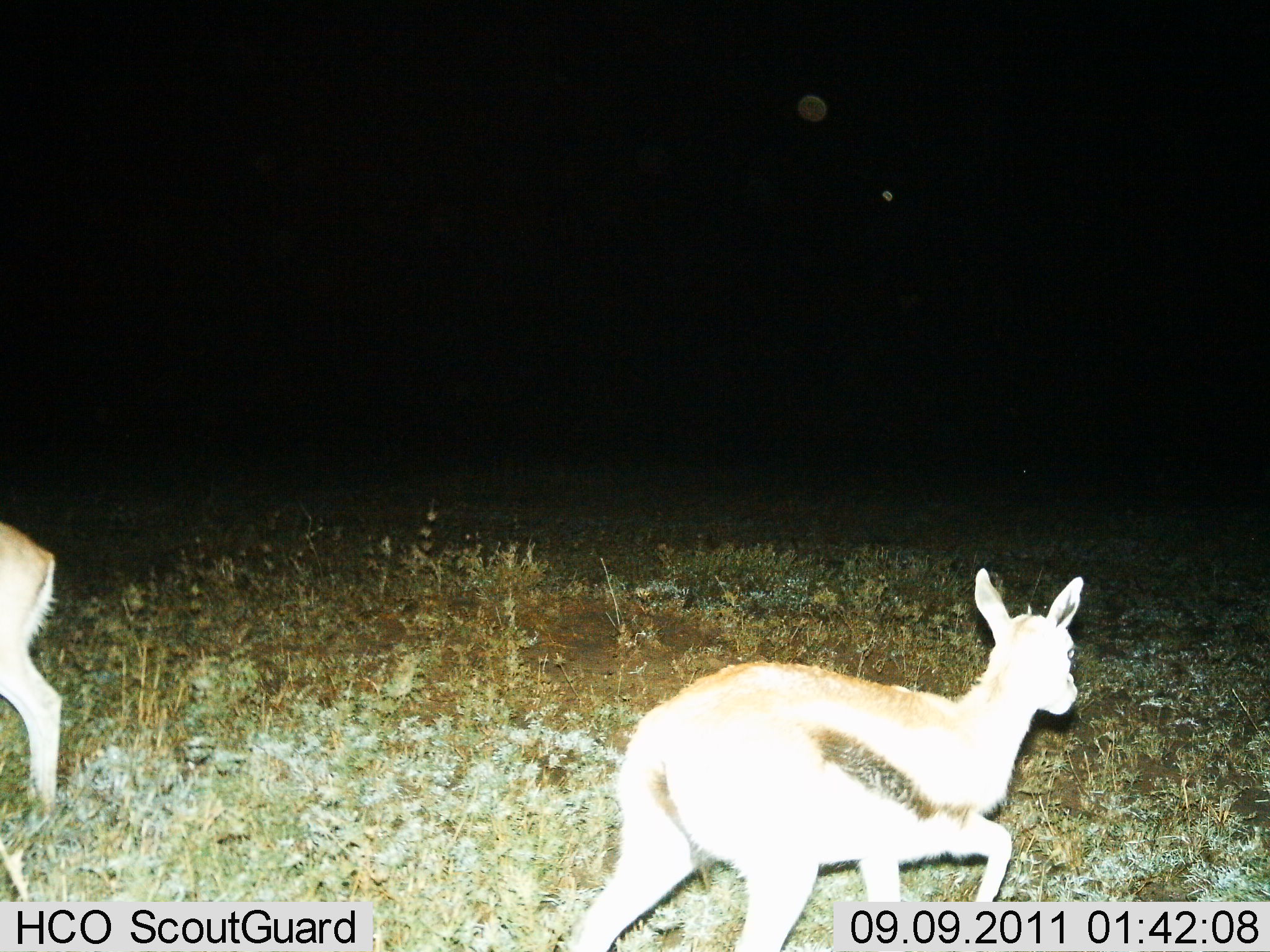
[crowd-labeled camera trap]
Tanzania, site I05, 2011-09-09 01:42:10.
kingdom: Animalia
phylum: Chordata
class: Mammalia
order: Artiodactyla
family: Bovidae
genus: Eudorcas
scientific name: Eudorcas thomsonii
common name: thomson's gazelle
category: gazellethomsons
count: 2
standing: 40%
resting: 0%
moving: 90%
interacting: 0%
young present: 10%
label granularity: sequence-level